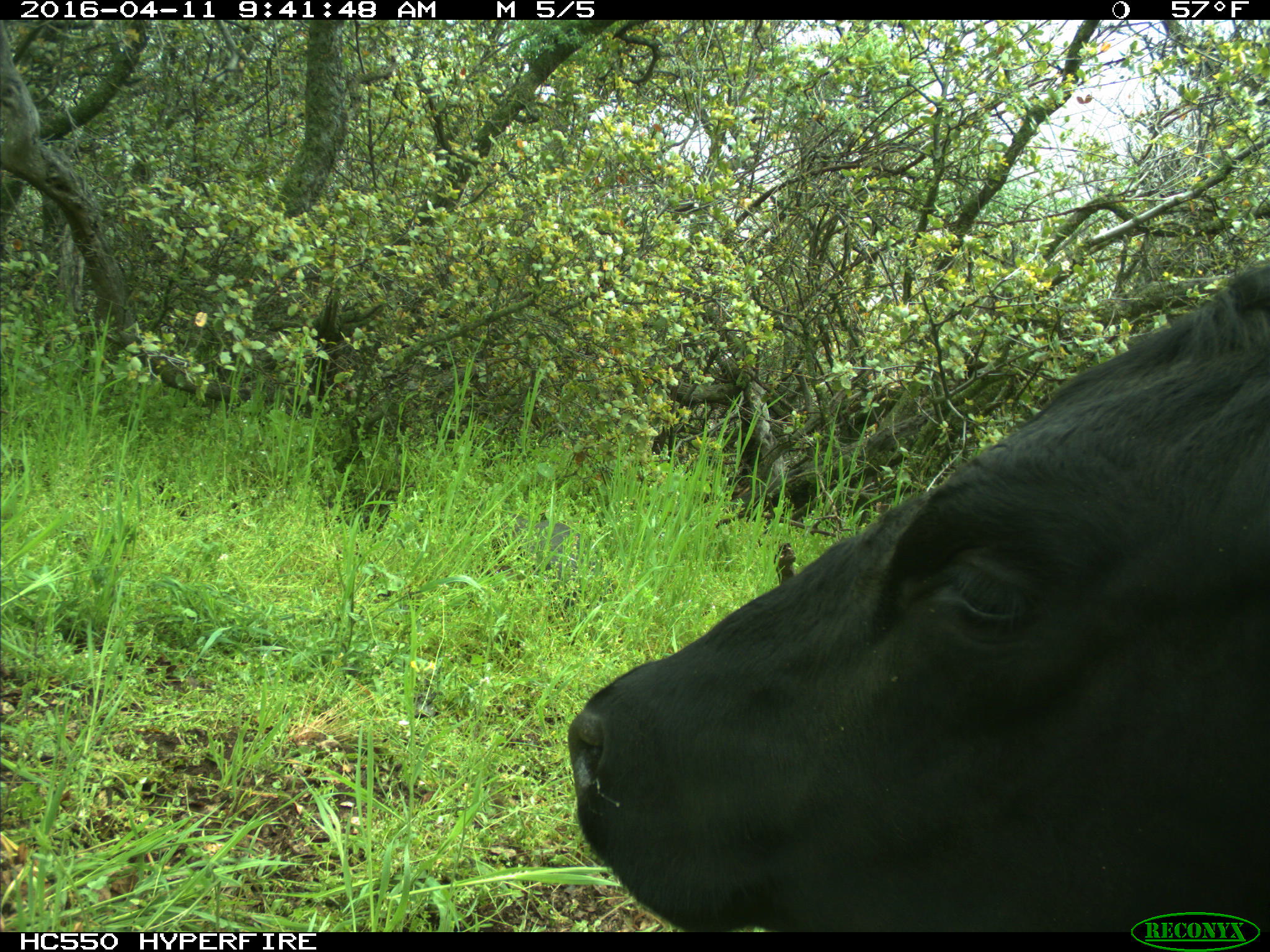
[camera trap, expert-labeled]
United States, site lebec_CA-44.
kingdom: Animalia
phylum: Chordata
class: Mammalia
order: Artiodactyla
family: Bovidae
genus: Bos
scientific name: Bos taurus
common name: domestic cow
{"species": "Bos taurus (domestic cow)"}